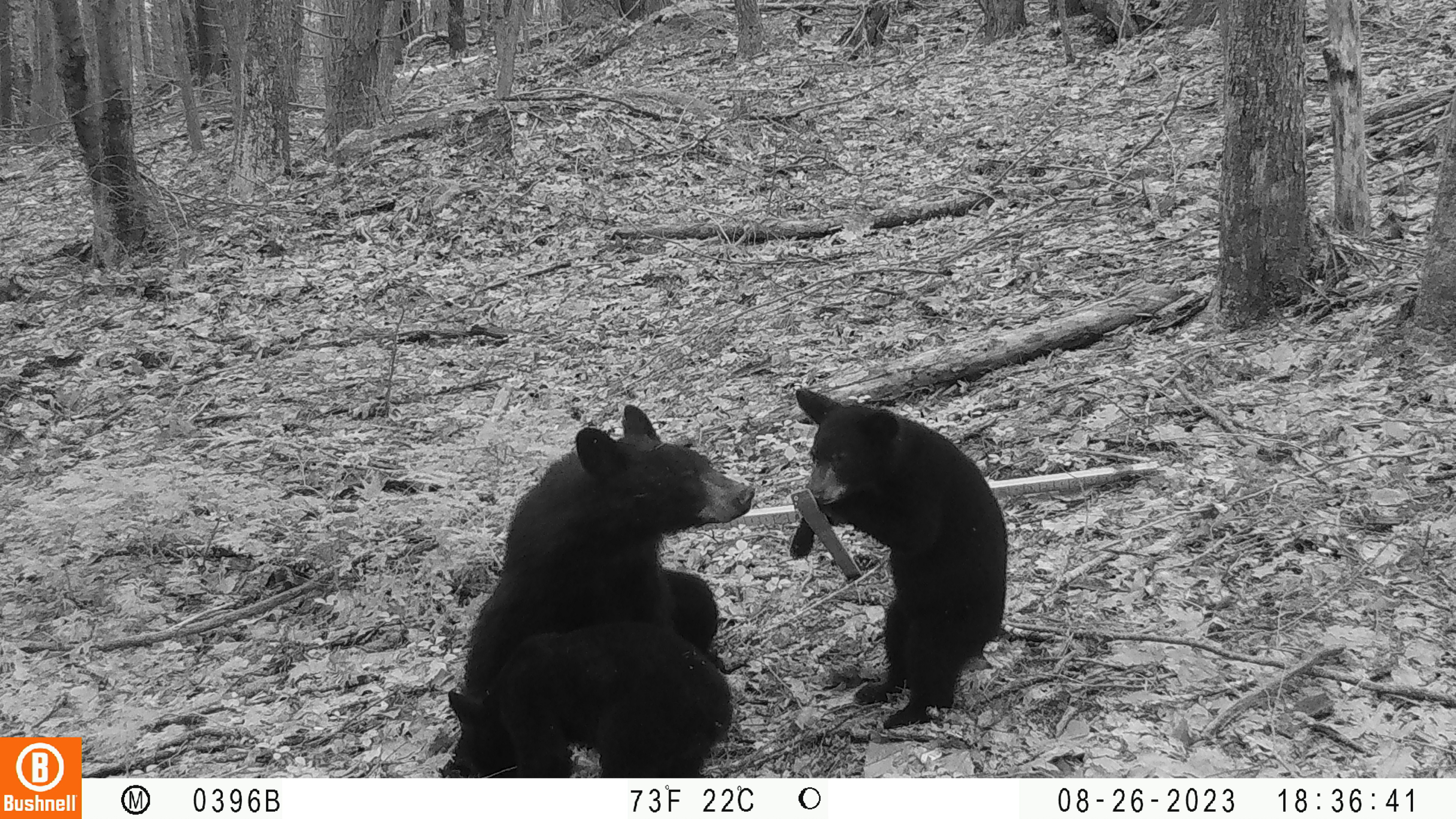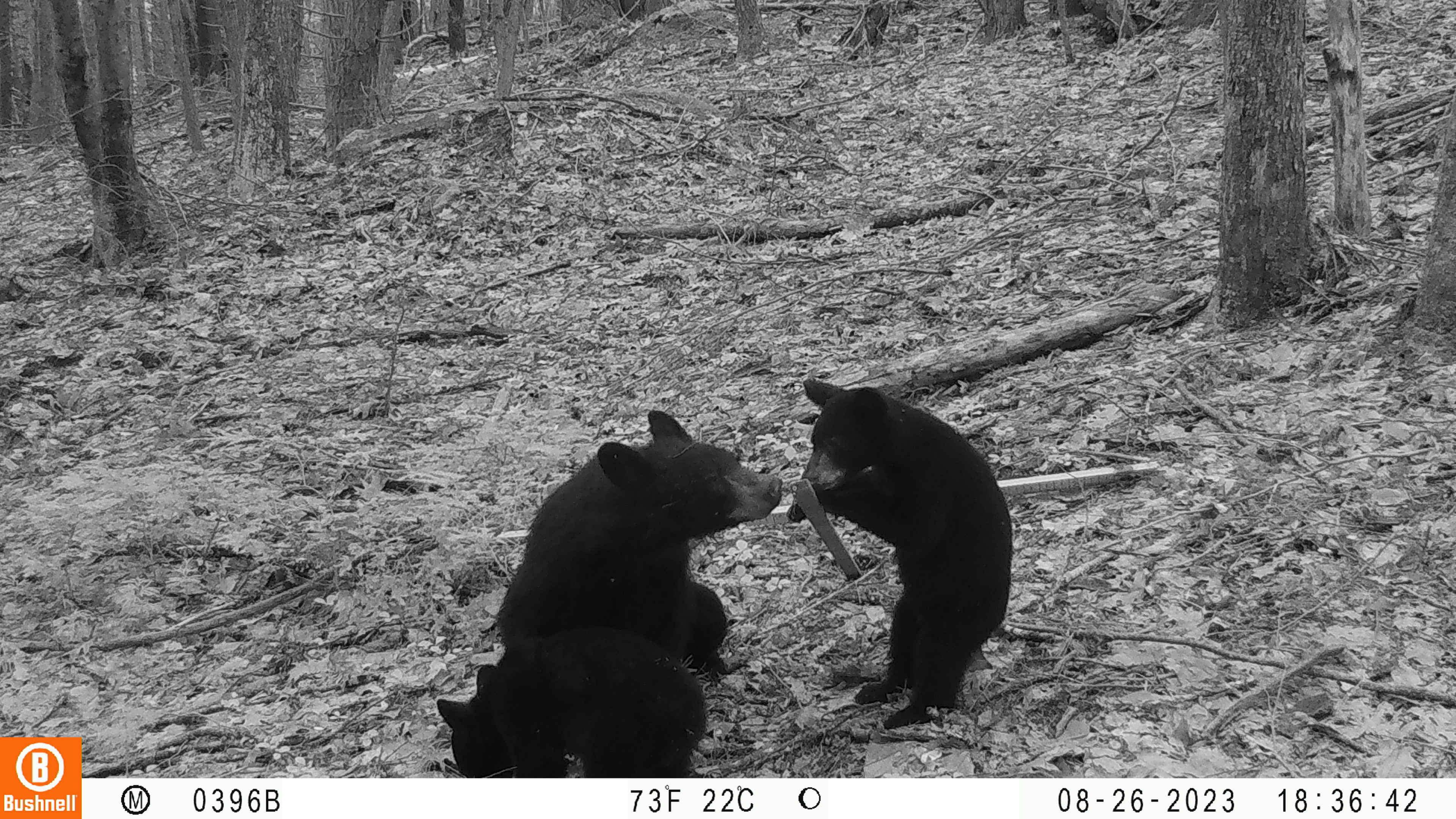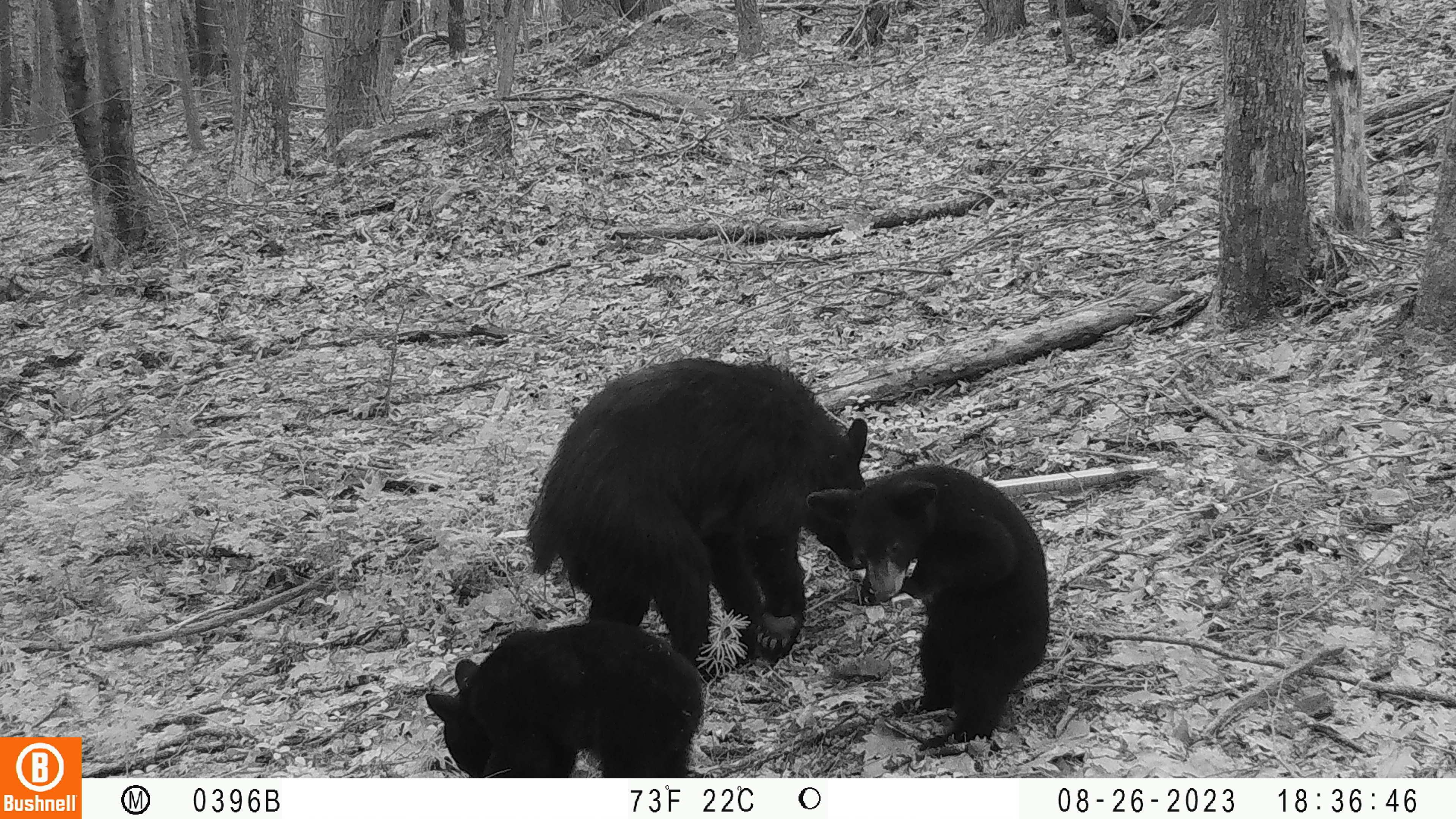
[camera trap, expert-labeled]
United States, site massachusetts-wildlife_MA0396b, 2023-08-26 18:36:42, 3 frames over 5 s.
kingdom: Animalia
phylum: Chordata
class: Mammalia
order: Carnivora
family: Ursidae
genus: Ursus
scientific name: Ursus americanus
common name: black bear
Black bear (Ursus americanus).